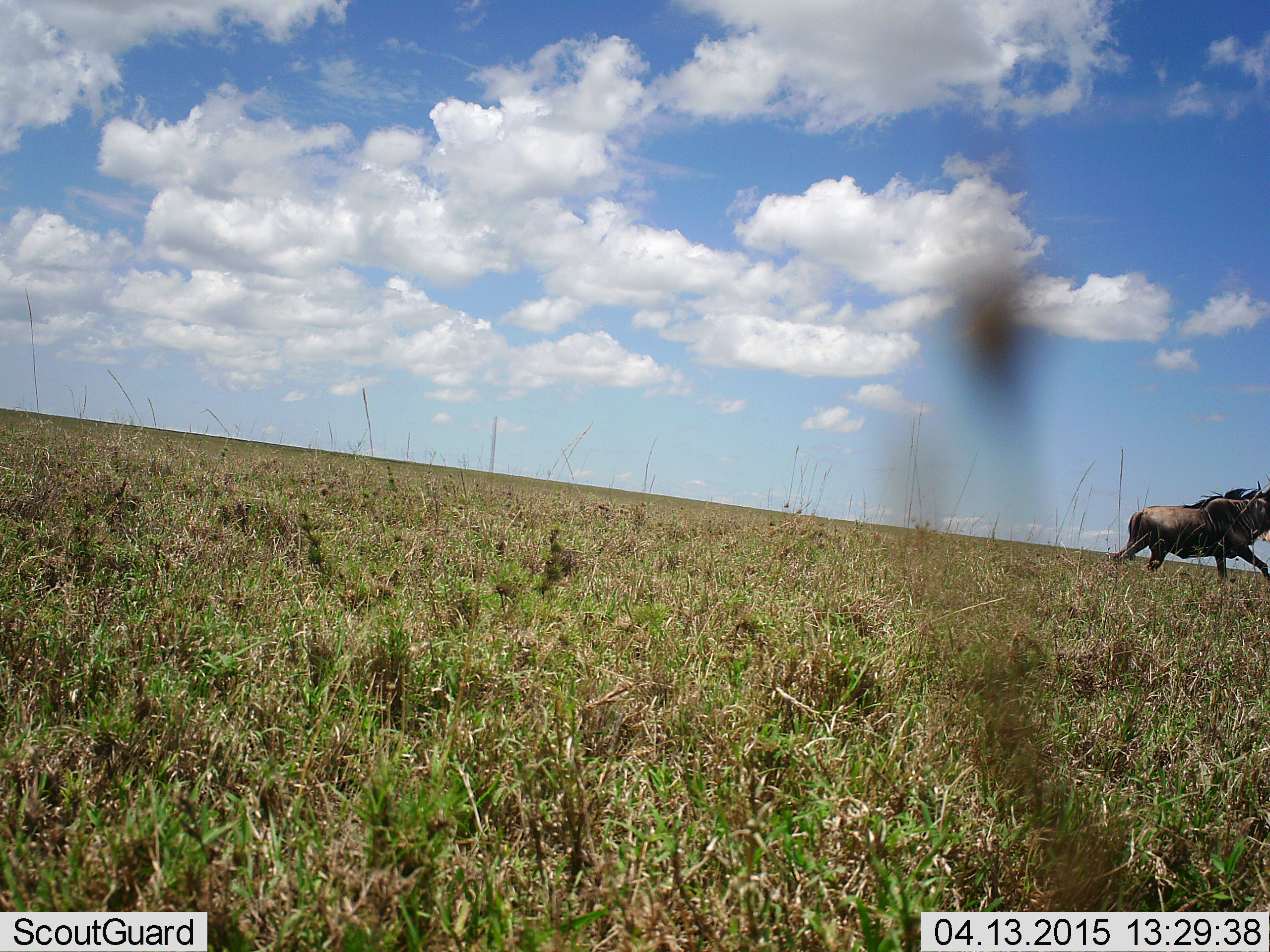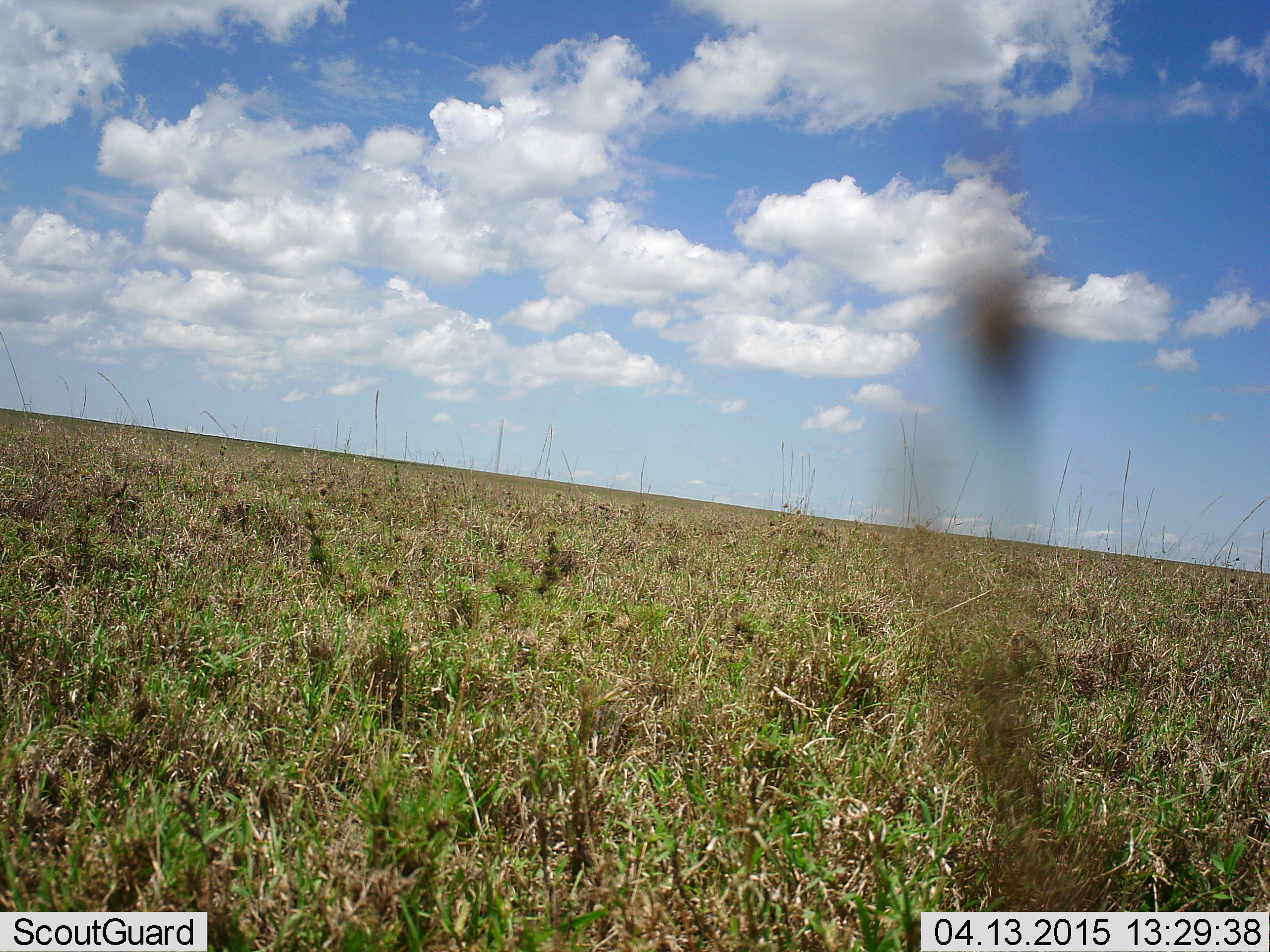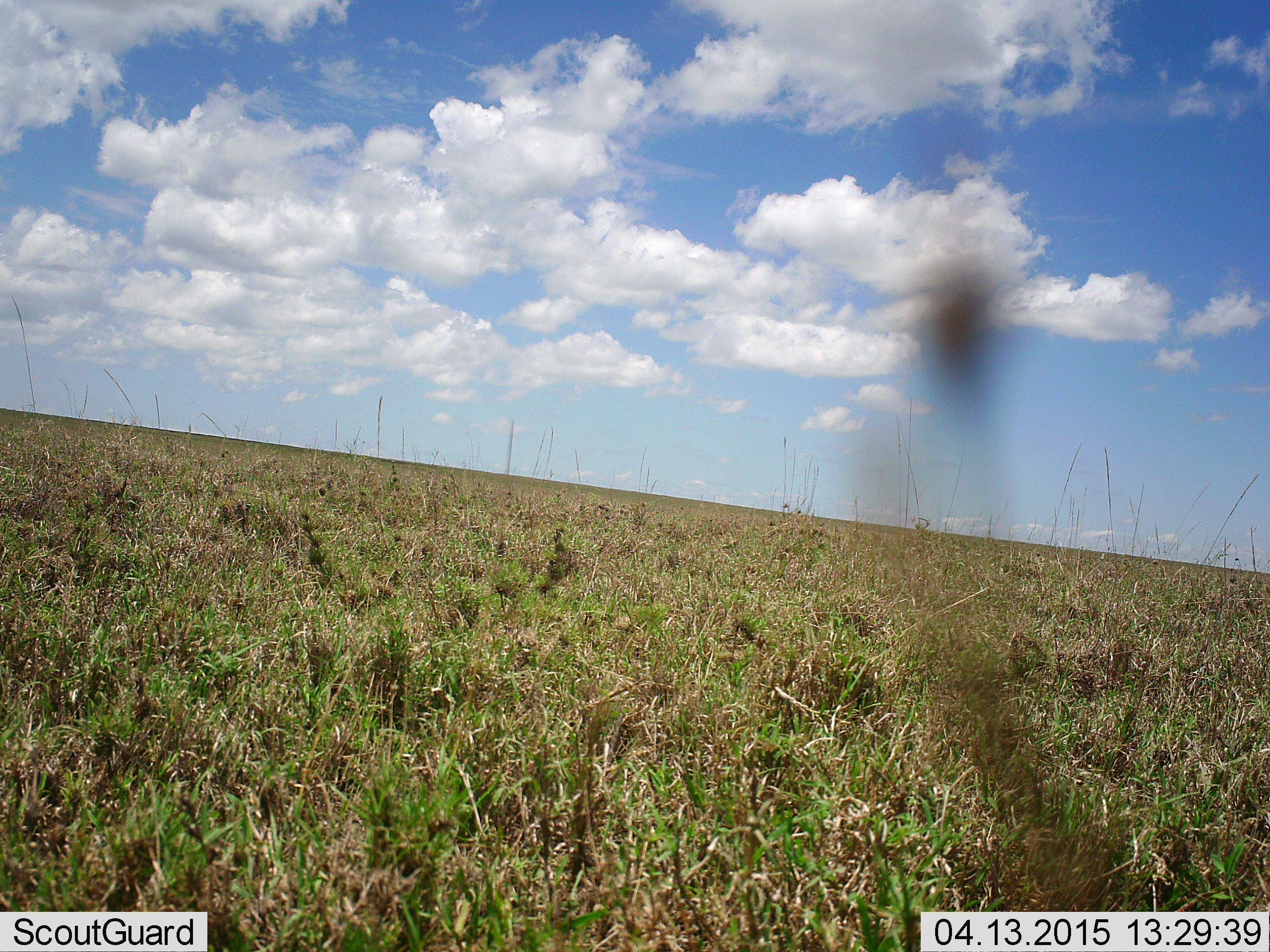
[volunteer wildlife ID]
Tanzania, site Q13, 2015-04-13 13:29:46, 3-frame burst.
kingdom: Animalia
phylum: Chordata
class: Mammalia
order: Artiodactyla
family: Bovidae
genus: Connochaetes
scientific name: Connochaetes taurinus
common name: blue wildebeest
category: wildebeest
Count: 1.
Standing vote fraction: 0%.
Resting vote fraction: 0%.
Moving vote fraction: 100%.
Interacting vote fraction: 0%.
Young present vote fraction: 0%.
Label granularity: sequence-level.